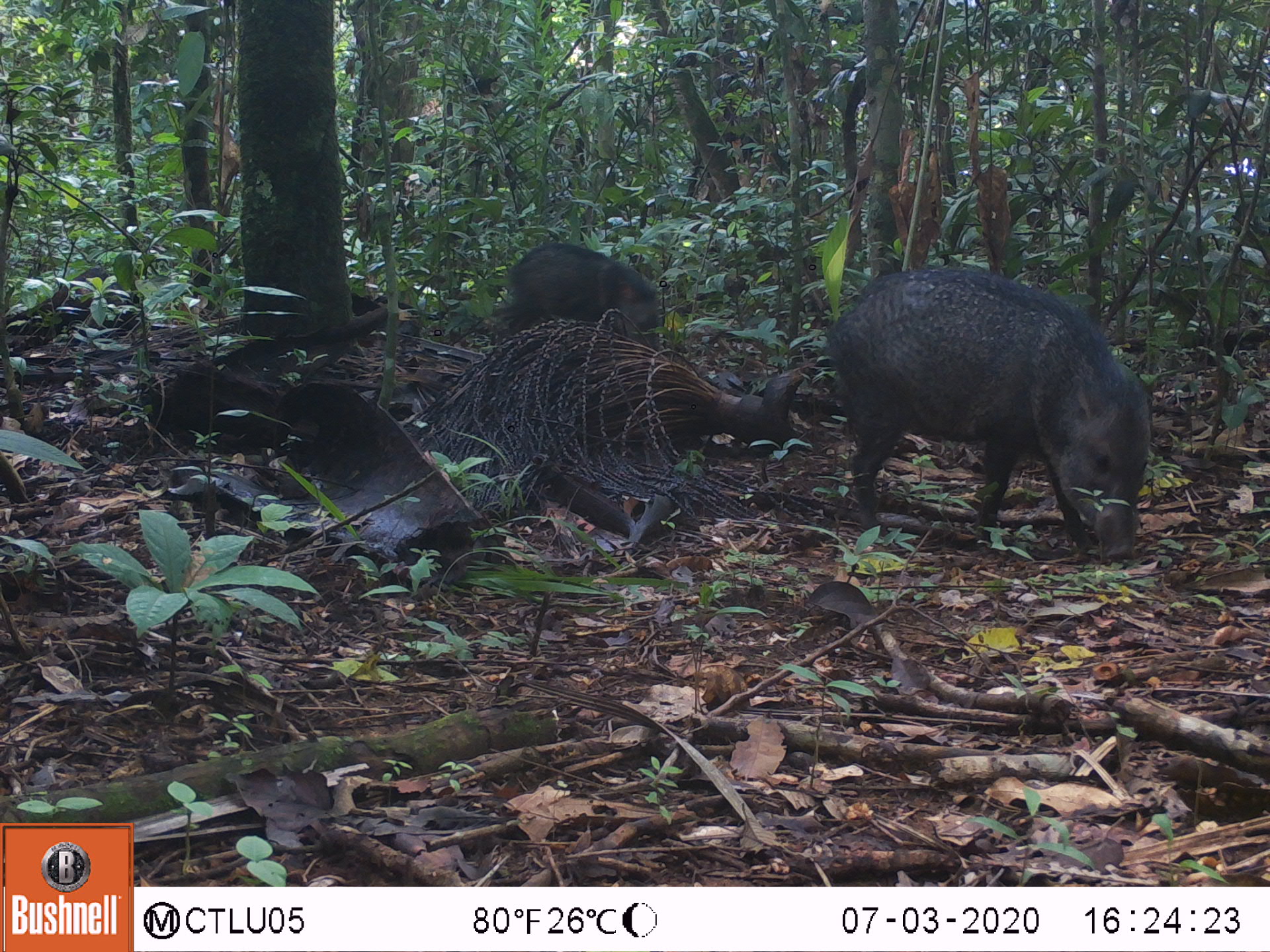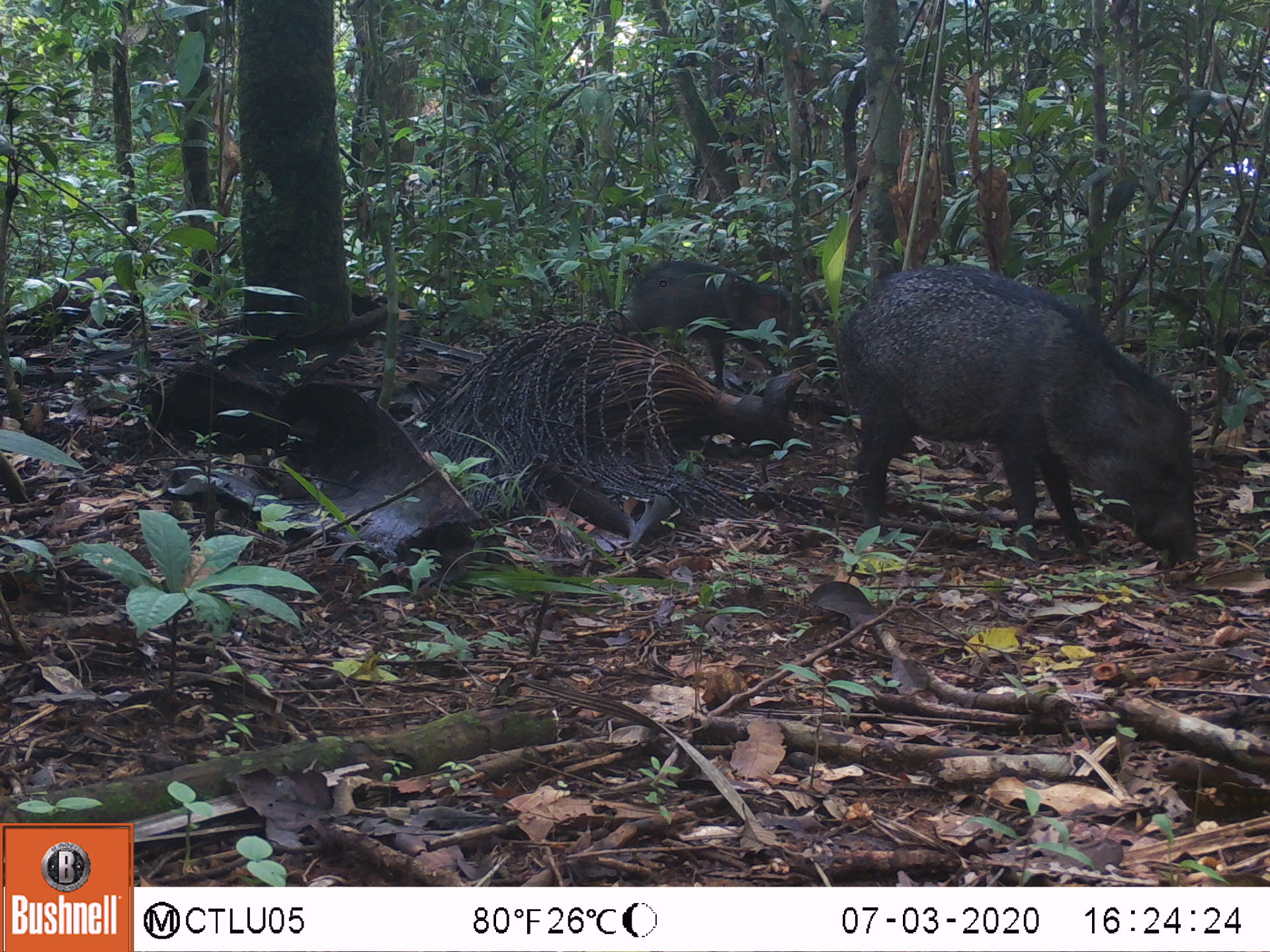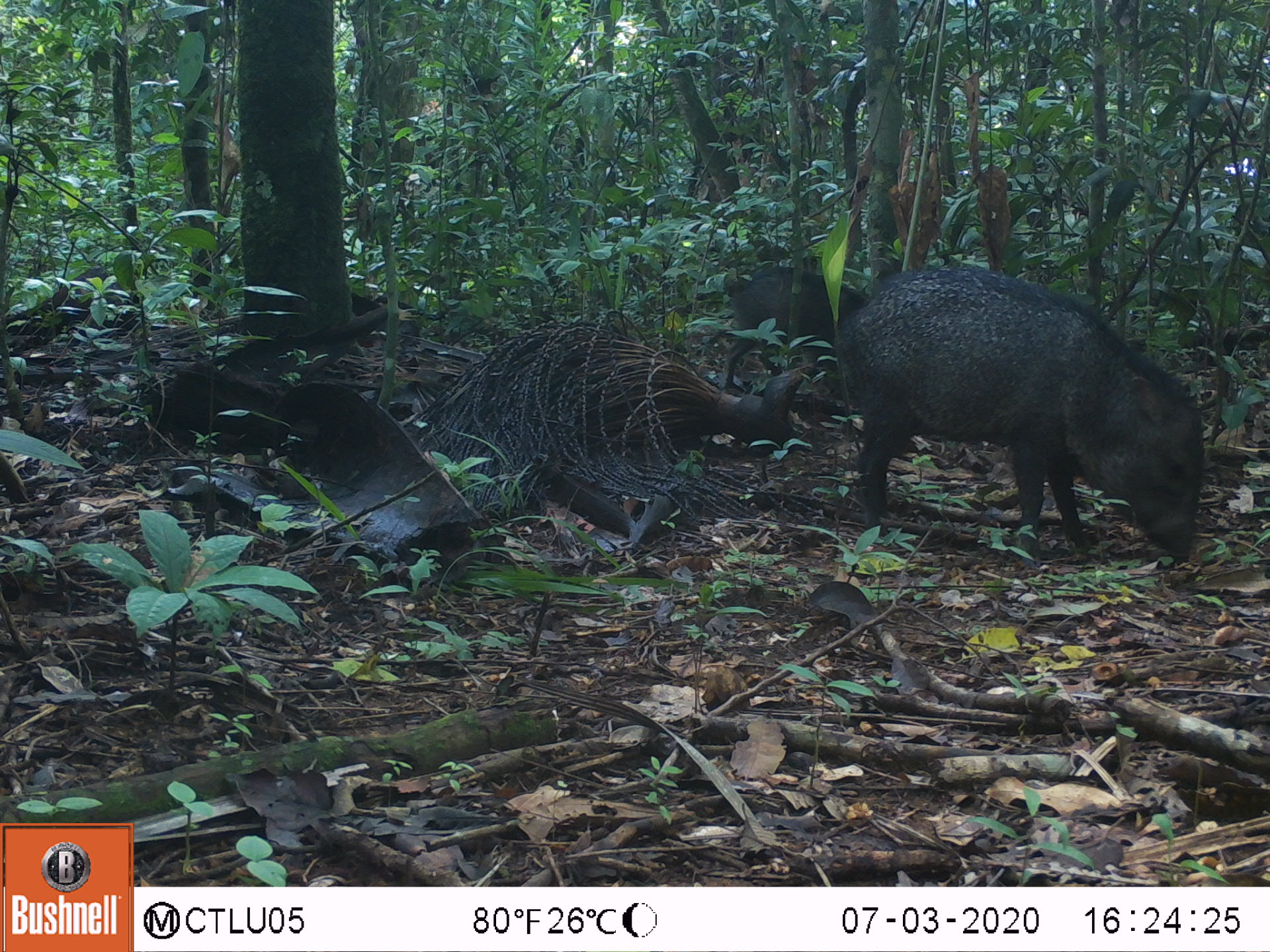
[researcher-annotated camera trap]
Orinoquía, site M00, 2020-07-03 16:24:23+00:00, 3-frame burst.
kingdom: Animalia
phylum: Chordata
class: Mammalia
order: Artiodactyla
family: Tayassuidae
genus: Pecari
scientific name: Pecari tajacu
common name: collared peccary